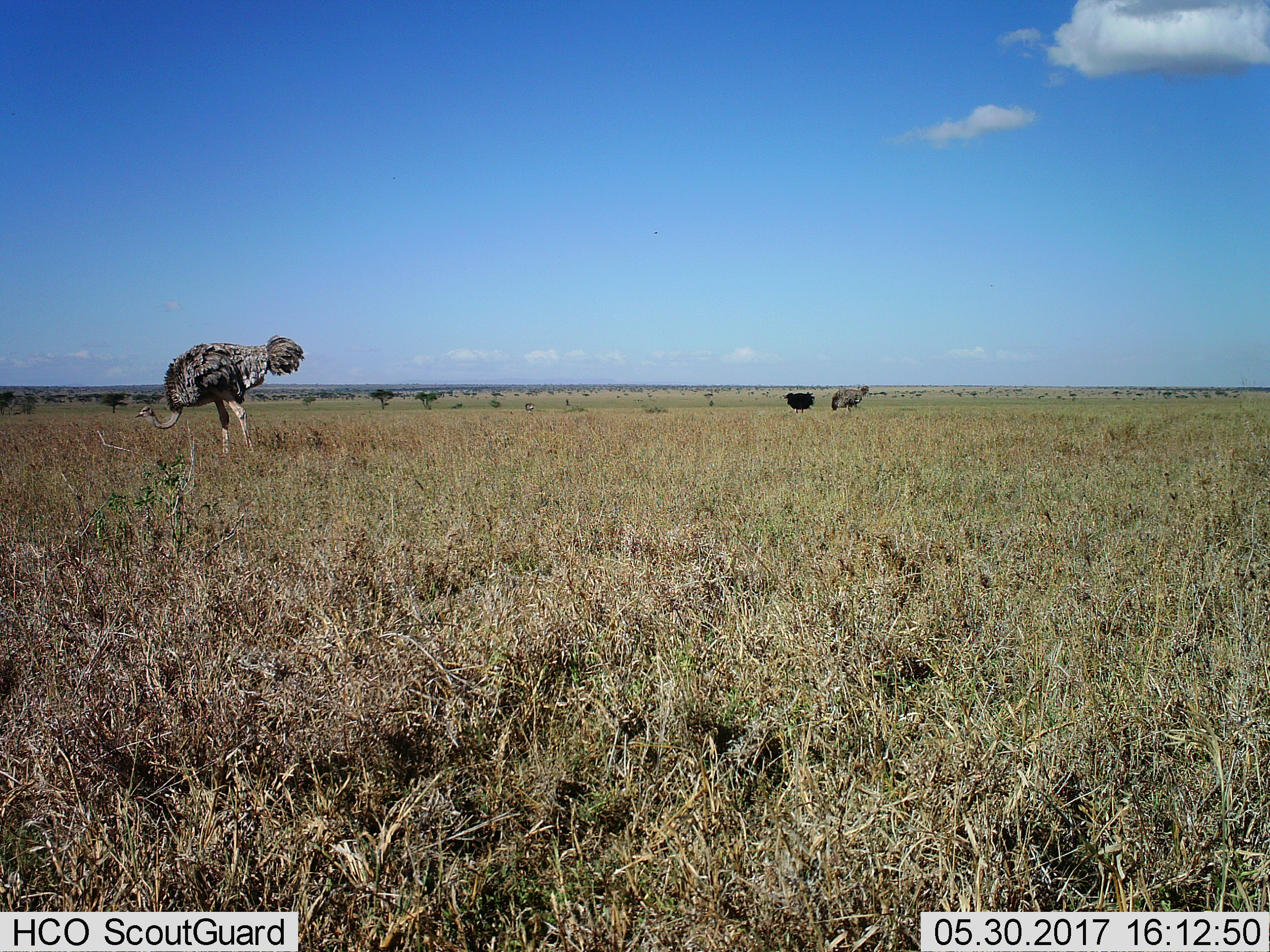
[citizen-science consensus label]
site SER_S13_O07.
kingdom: Animalia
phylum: Chordata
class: Aves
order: Struthioniformes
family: Struthionidae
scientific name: Struthionidae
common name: ostrich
Ostrich (Struthionidae), count 3. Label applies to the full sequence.